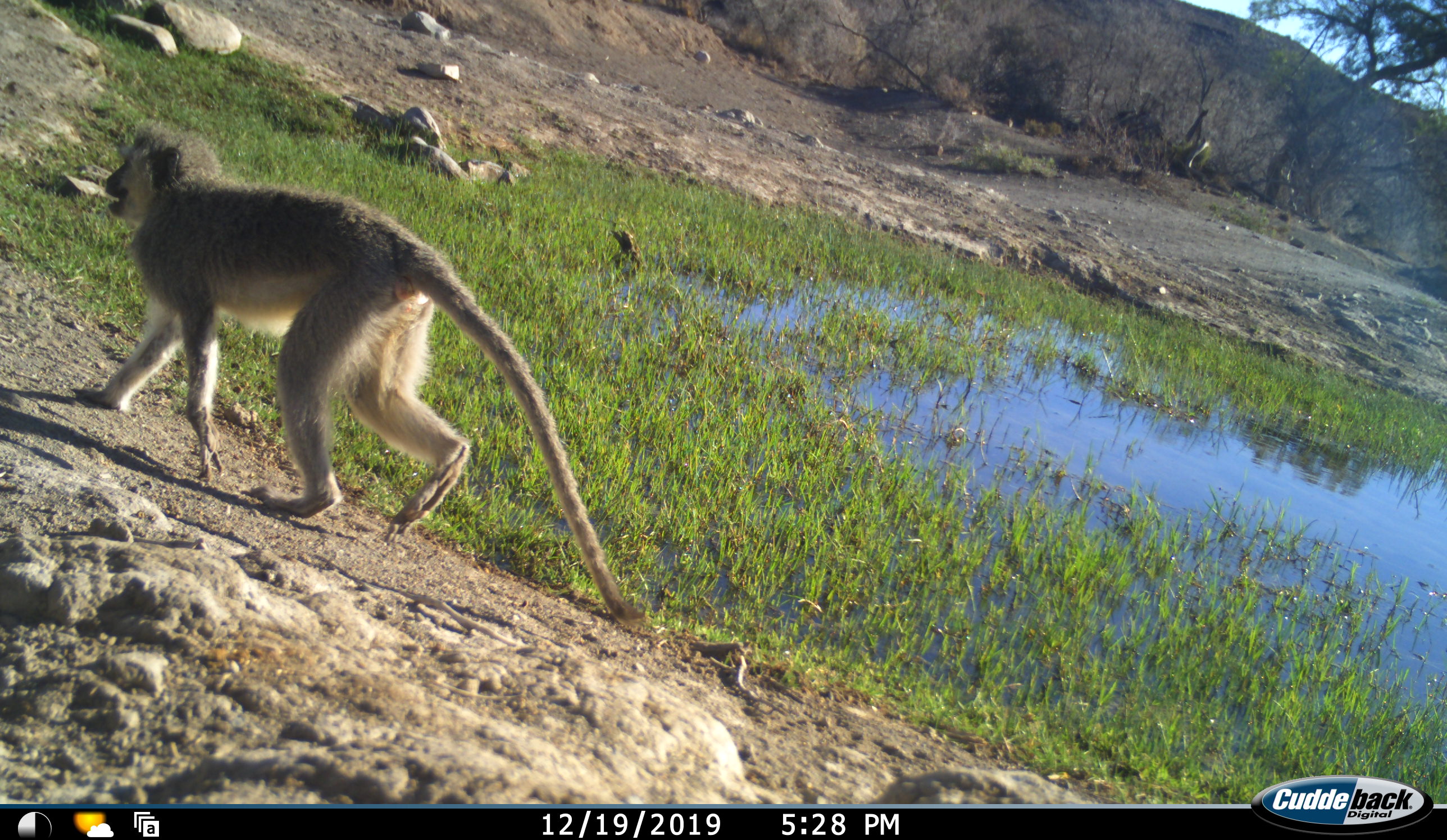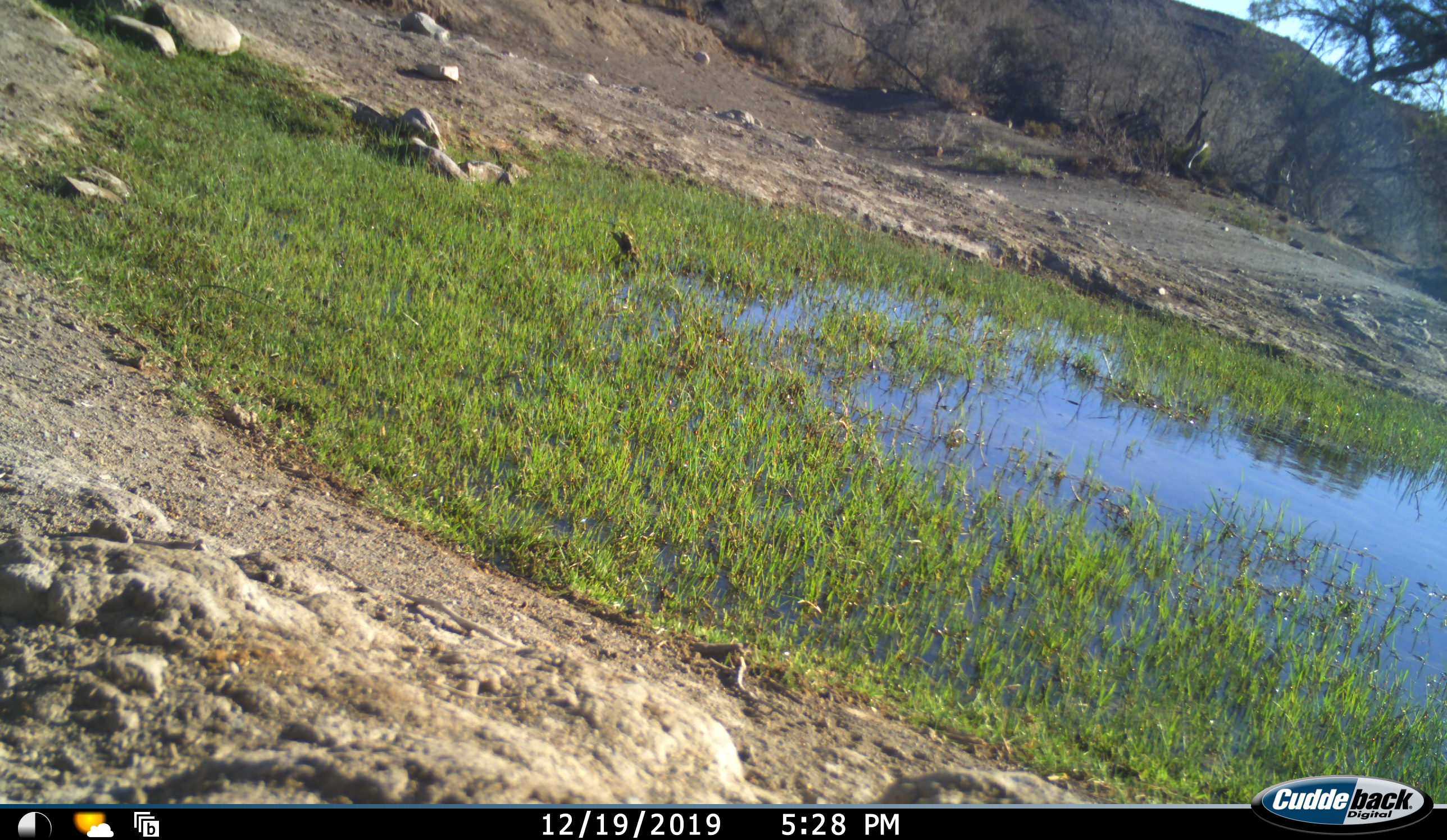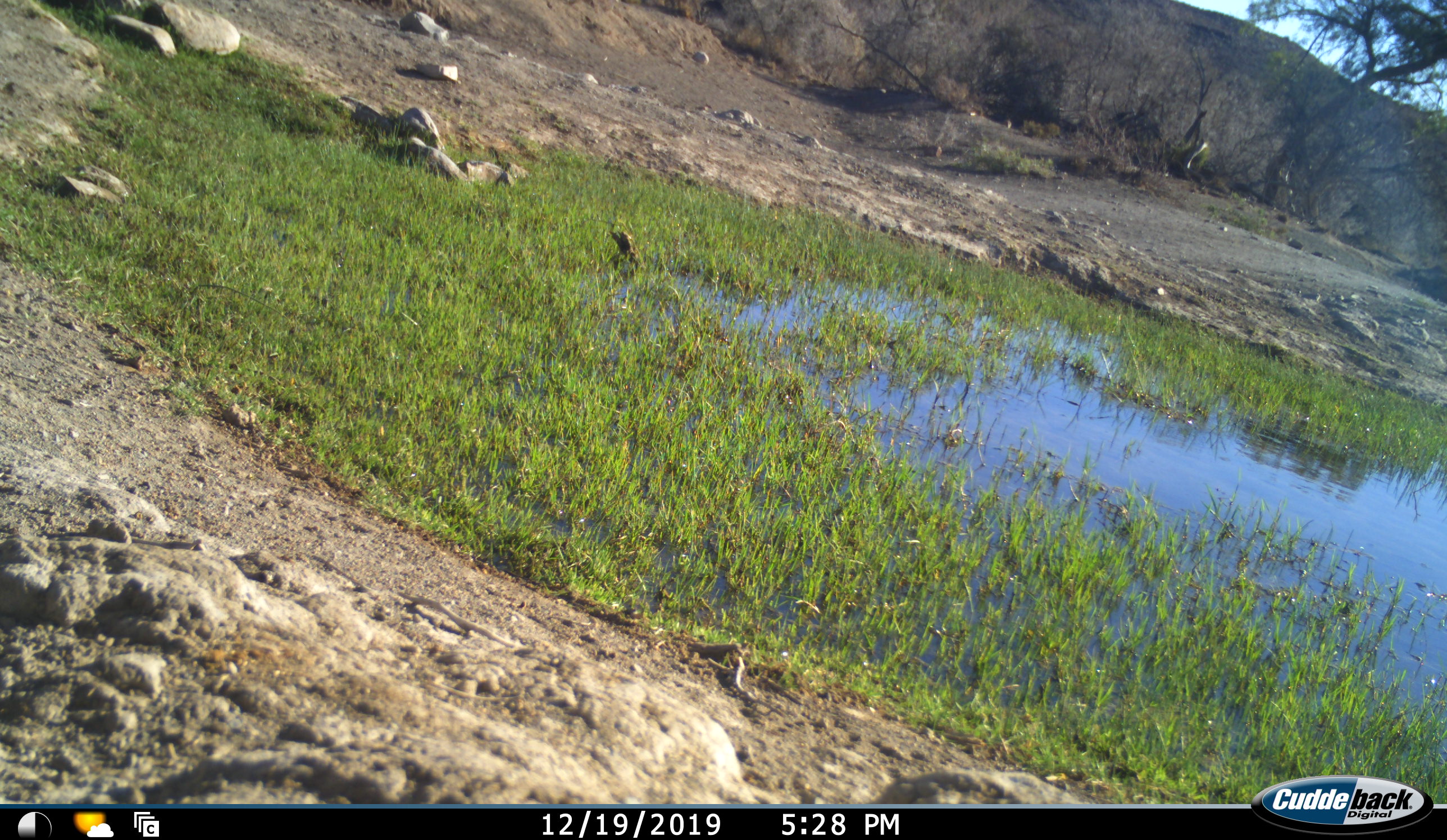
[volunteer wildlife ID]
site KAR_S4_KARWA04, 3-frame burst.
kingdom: Animalia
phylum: Chordata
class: Mammalia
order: Primates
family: Cercopithecidae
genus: Chlorocebus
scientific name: Chlorocebus pygerythrus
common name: vervet monkey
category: monkeyvervet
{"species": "monkeyvervet (vervet monkey) (Chlorocebus pygerythrus)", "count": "1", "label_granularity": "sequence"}